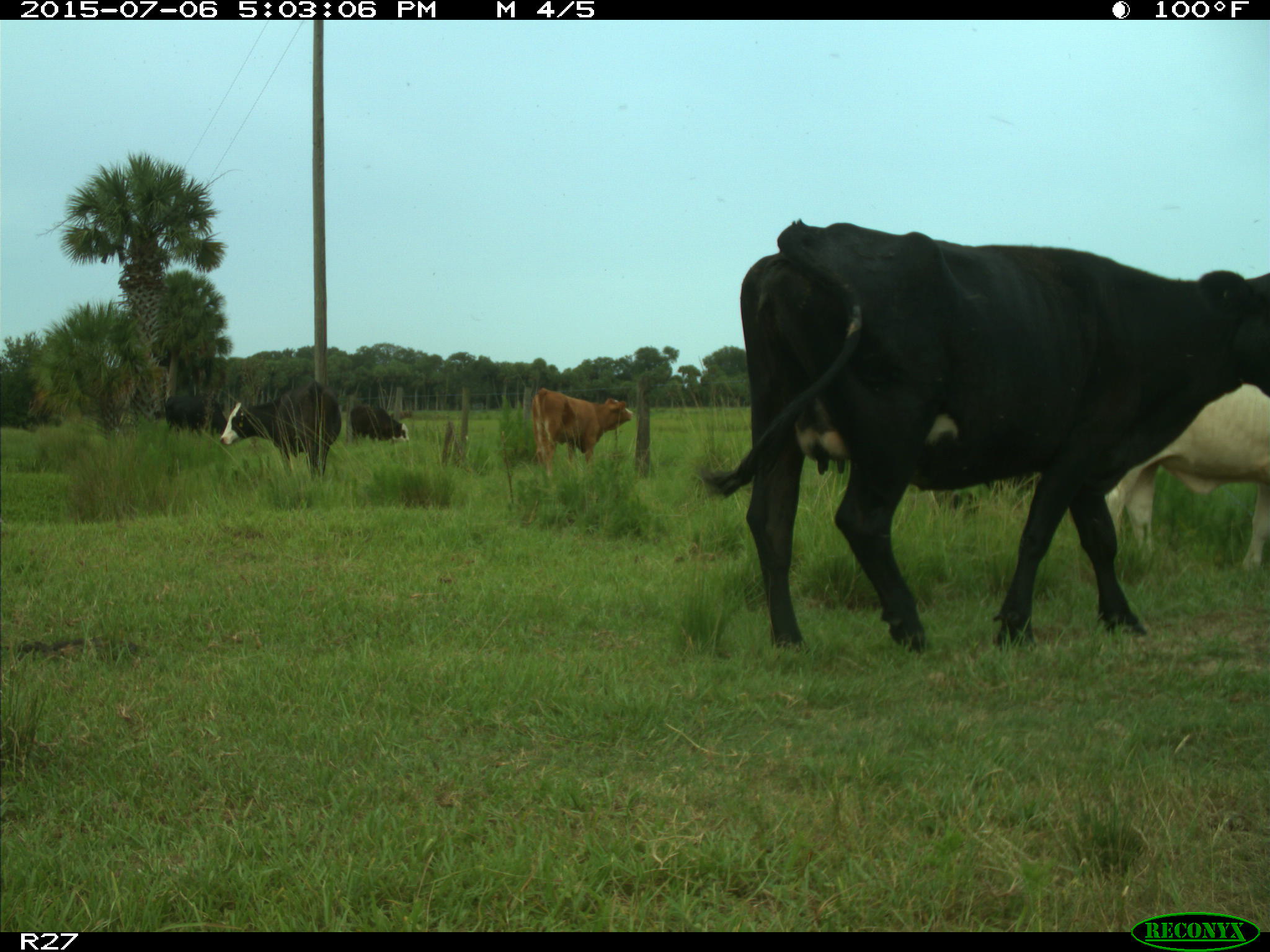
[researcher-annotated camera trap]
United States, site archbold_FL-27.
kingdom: Animalia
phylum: Chordata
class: Mammalia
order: Artiodactyla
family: Bovidae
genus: Bos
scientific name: Bos taurus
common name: domestic cow